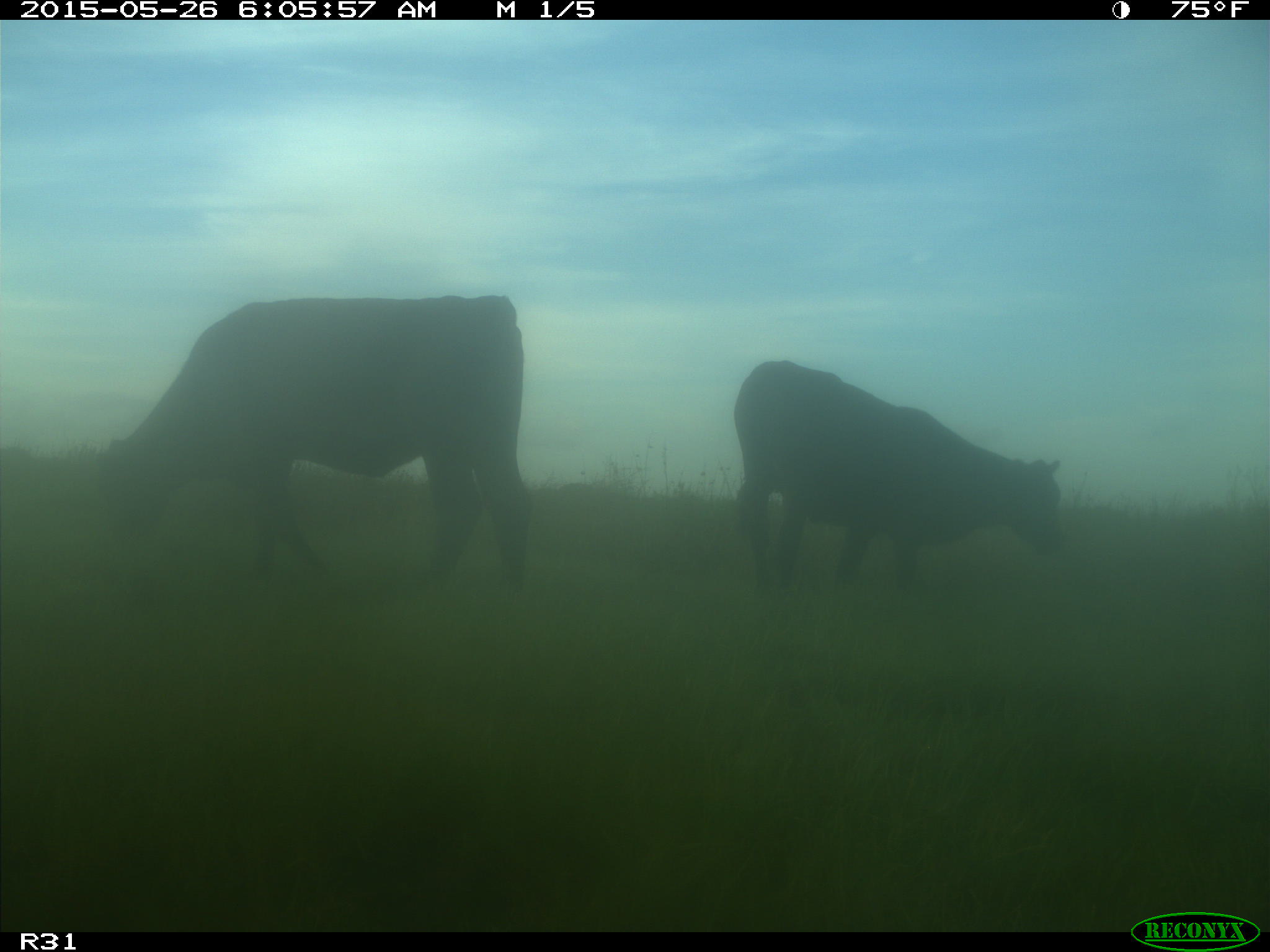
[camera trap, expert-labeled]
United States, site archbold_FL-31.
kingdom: Animalia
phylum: Chordata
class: Mammalia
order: Artiodactyla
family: Bovidae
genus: Bos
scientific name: Bos taurus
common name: domestic cow